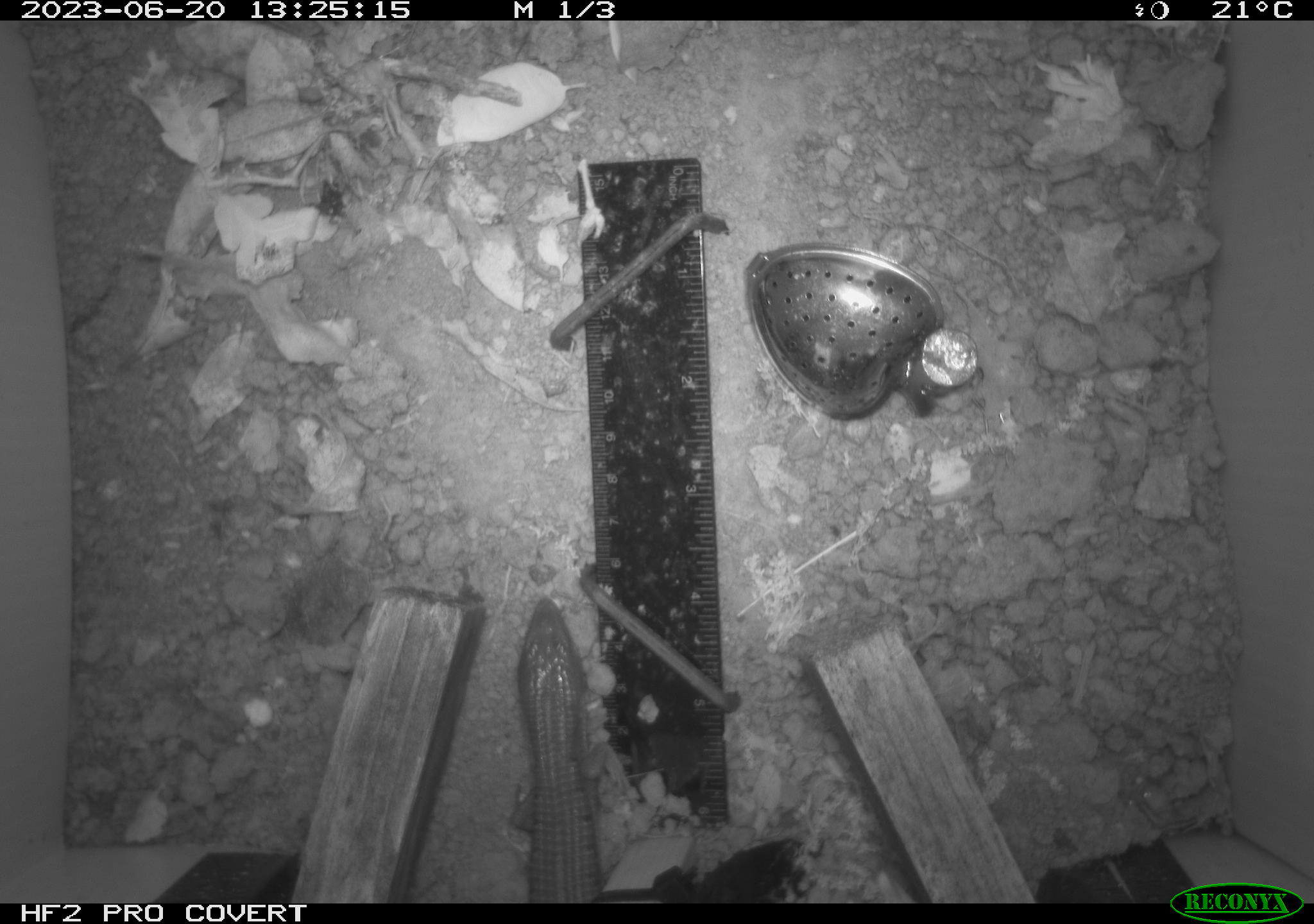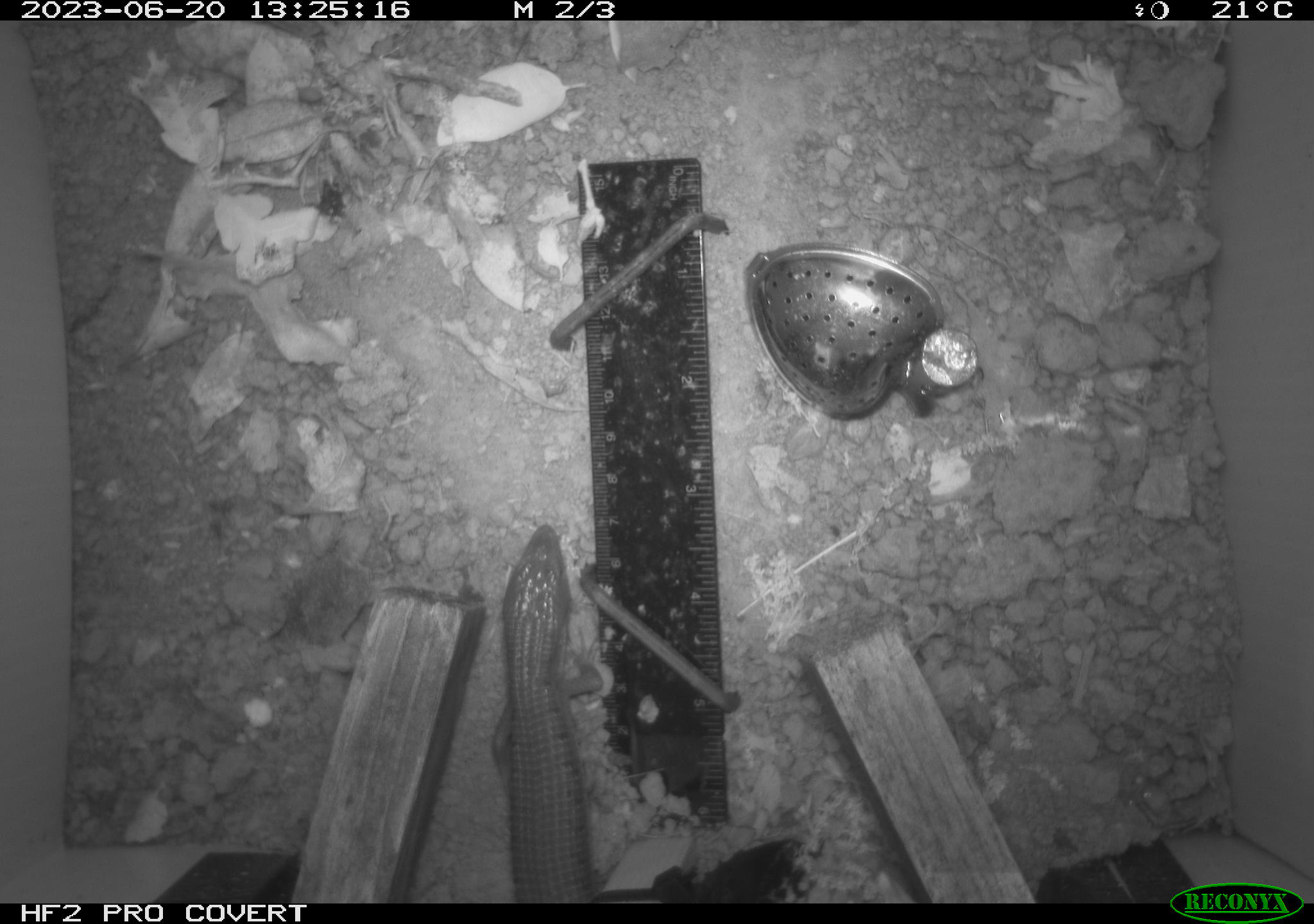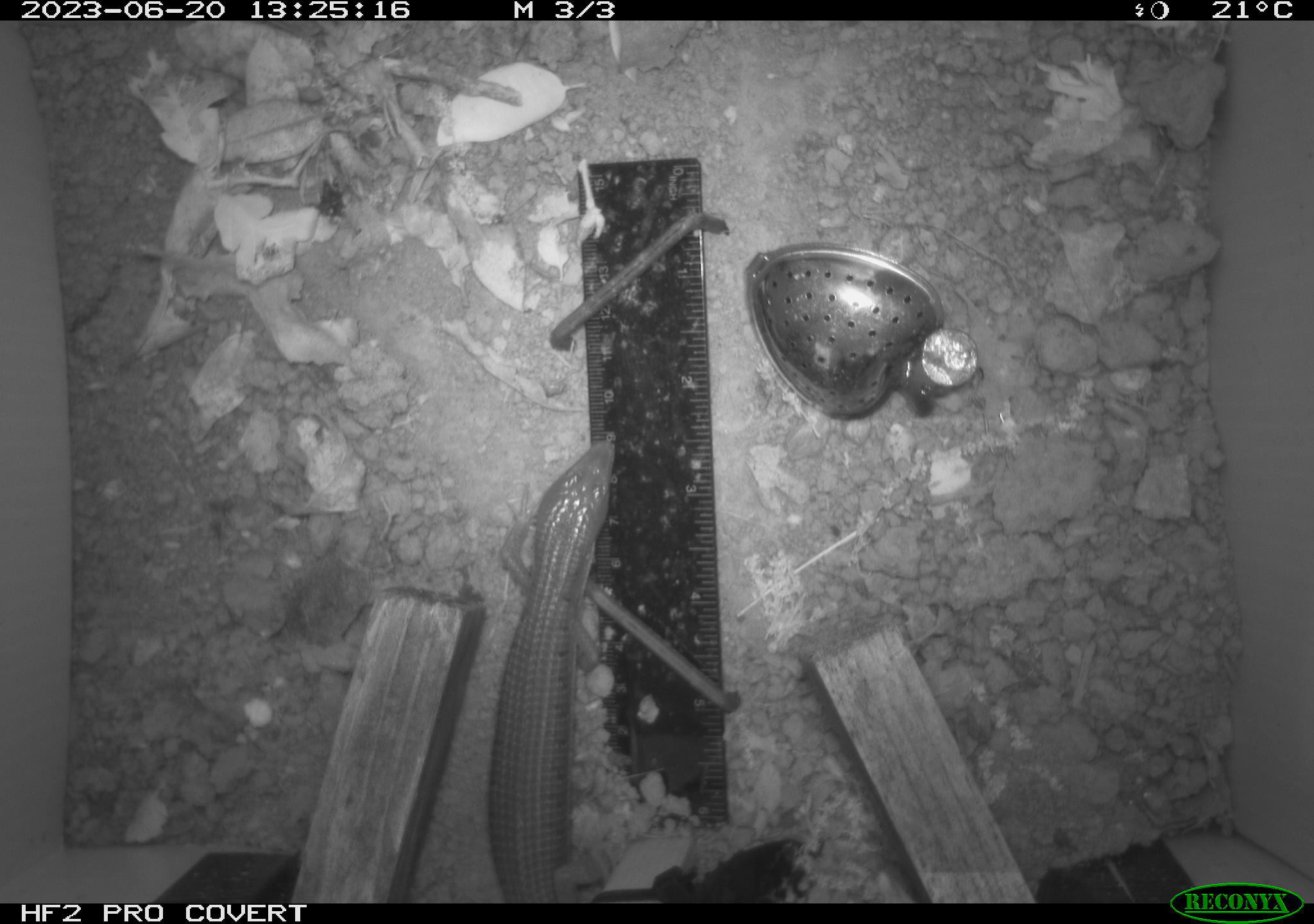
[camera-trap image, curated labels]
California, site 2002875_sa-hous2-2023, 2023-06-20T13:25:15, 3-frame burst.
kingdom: Animalia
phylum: Chordata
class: Reptilia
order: Squamata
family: Anguidae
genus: Elgaria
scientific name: Elgaria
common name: alligator lizards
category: elgaria species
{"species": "elgaria species (alligator lizards) (Elgaria)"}